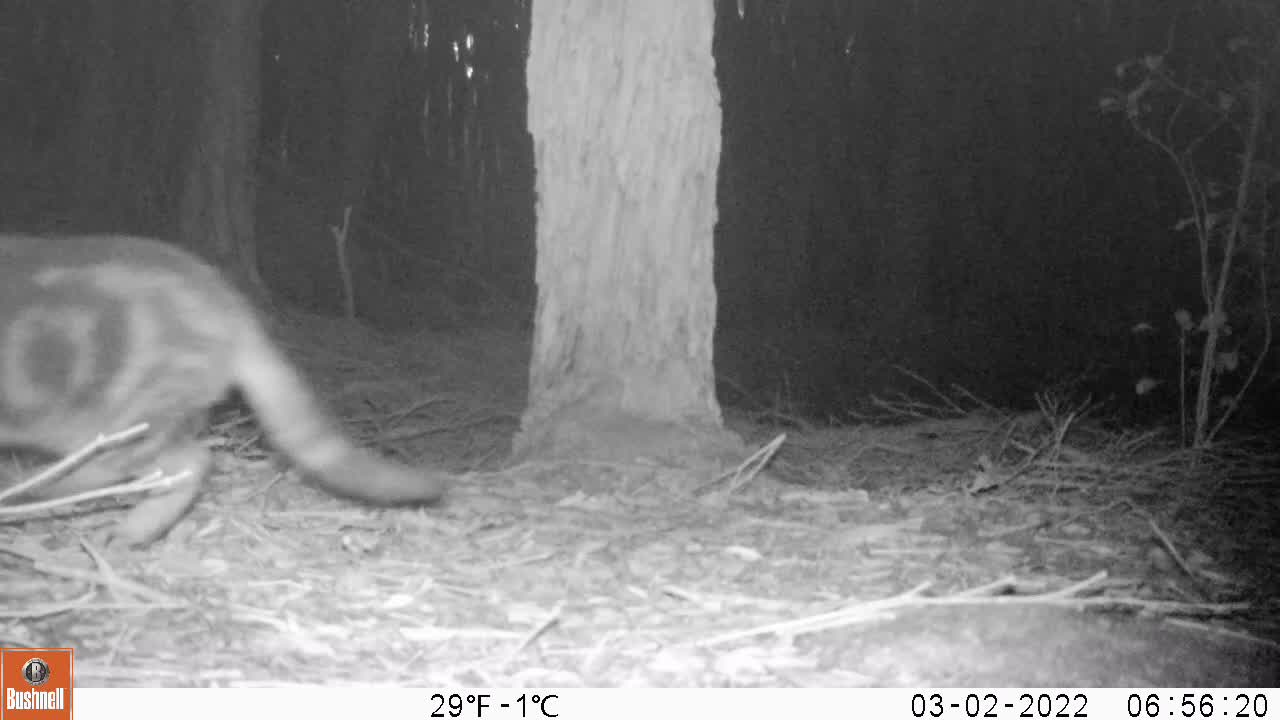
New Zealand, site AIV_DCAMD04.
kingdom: Animalia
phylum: Chordata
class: Mammalia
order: Carnivora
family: Felidae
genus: Felis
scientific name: Felis catus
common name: domestic cat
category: cat